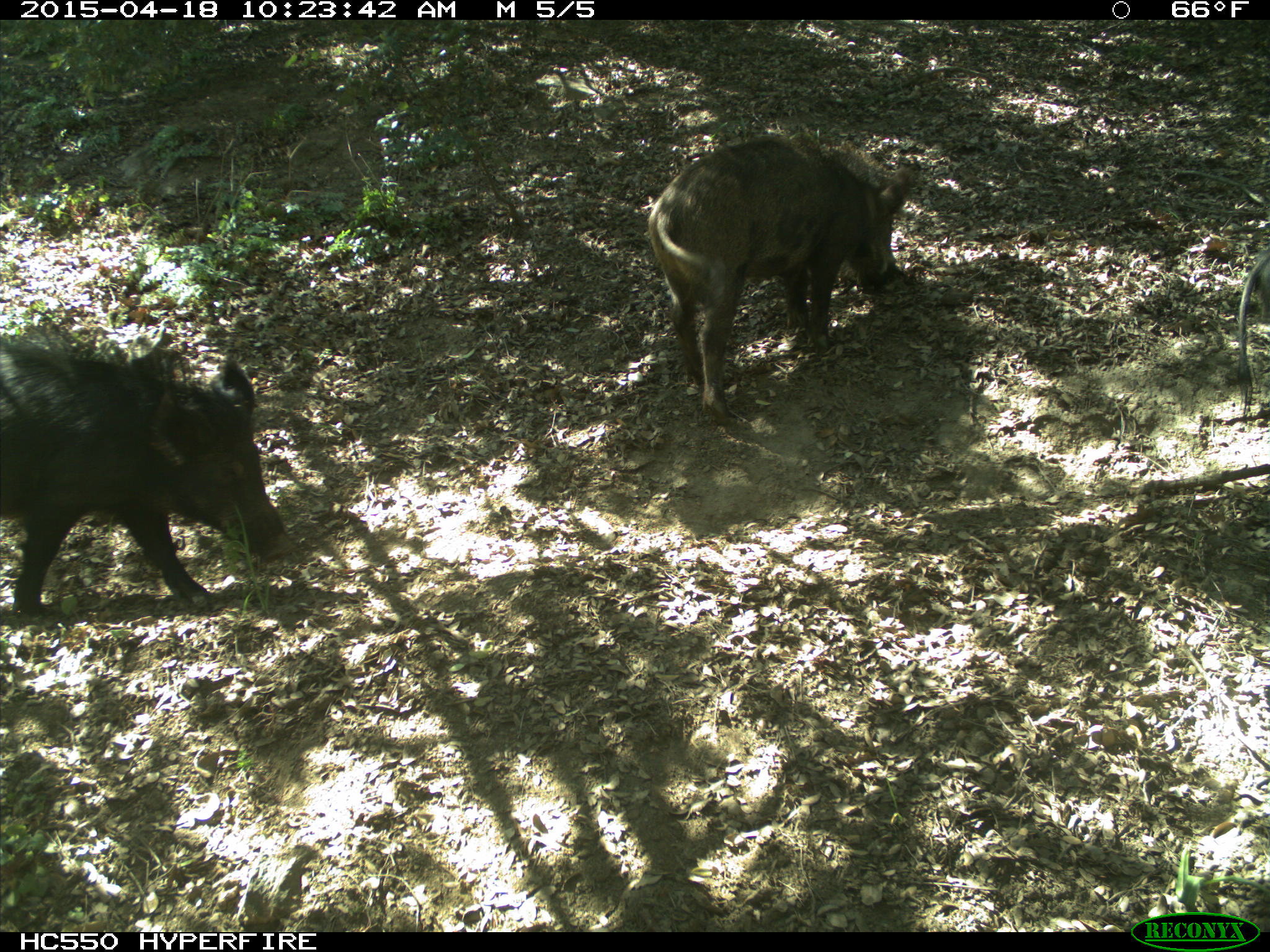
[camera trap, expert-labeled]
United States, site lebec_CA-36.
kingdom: Animalia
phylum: Chordata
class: Mammalia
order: Artiodactyla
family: Suidae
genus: Sus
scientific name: Sus scrofa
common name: wild boar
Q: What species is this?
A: Sus scrofa (wild boar).